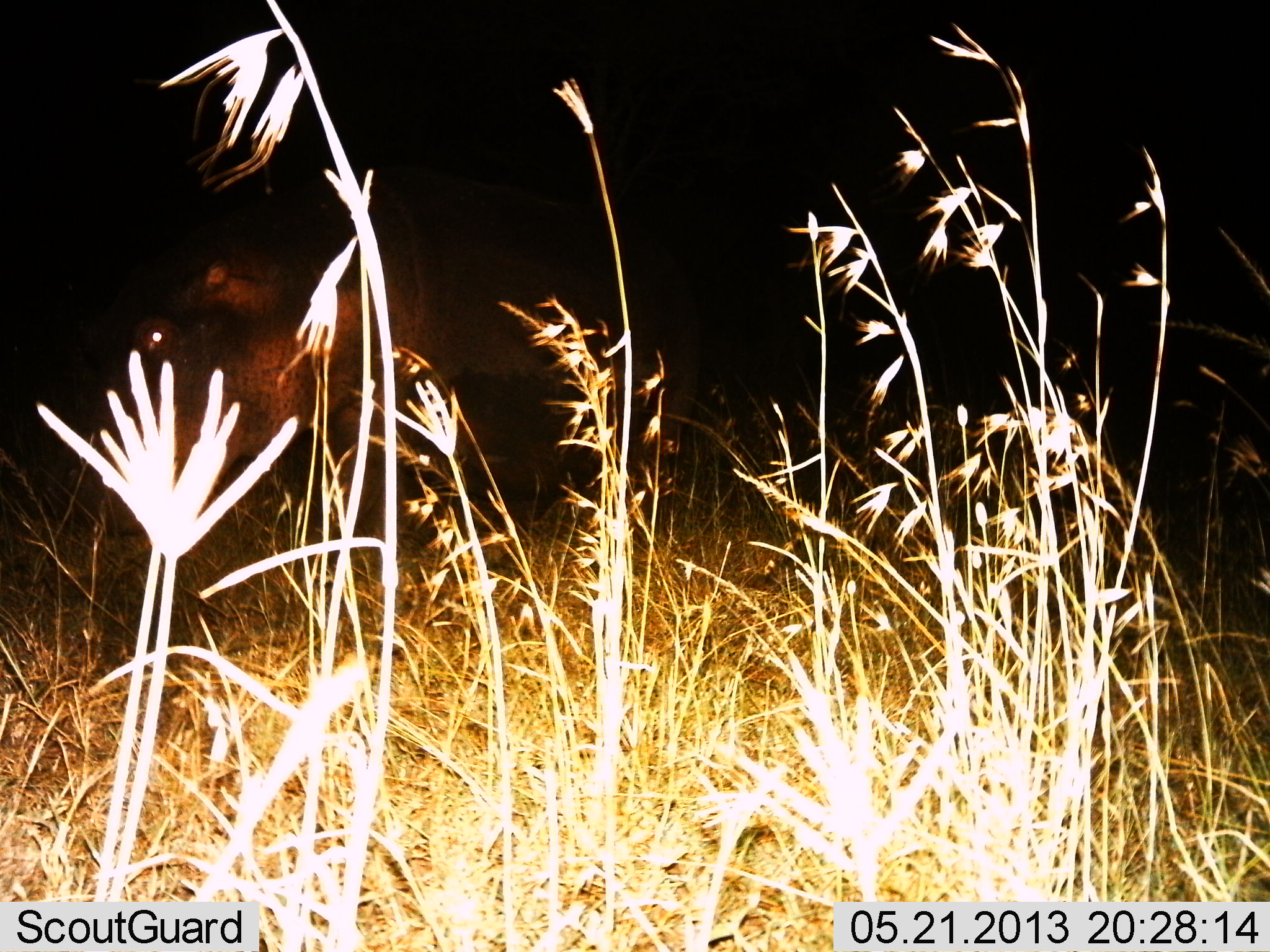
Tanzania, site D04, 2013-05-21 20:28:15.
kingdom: Animalia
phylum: Chordata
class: Mammalia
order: Artiodactyla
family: Hippopotamidae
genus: Hippopotamus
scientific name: Hippopotamus amphibius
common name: hippopotamus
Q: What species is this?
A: Hippopotamus (Hippopotamus amphibius).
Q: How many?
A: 1.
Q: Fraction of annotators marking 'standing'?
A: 60%.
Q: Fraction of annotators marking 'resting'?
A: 0%.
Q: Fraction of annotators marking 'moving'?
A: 30%.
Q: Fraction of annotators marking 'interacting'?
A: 0%.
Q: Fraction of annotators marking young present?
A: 0%.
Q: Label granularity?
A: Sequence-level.